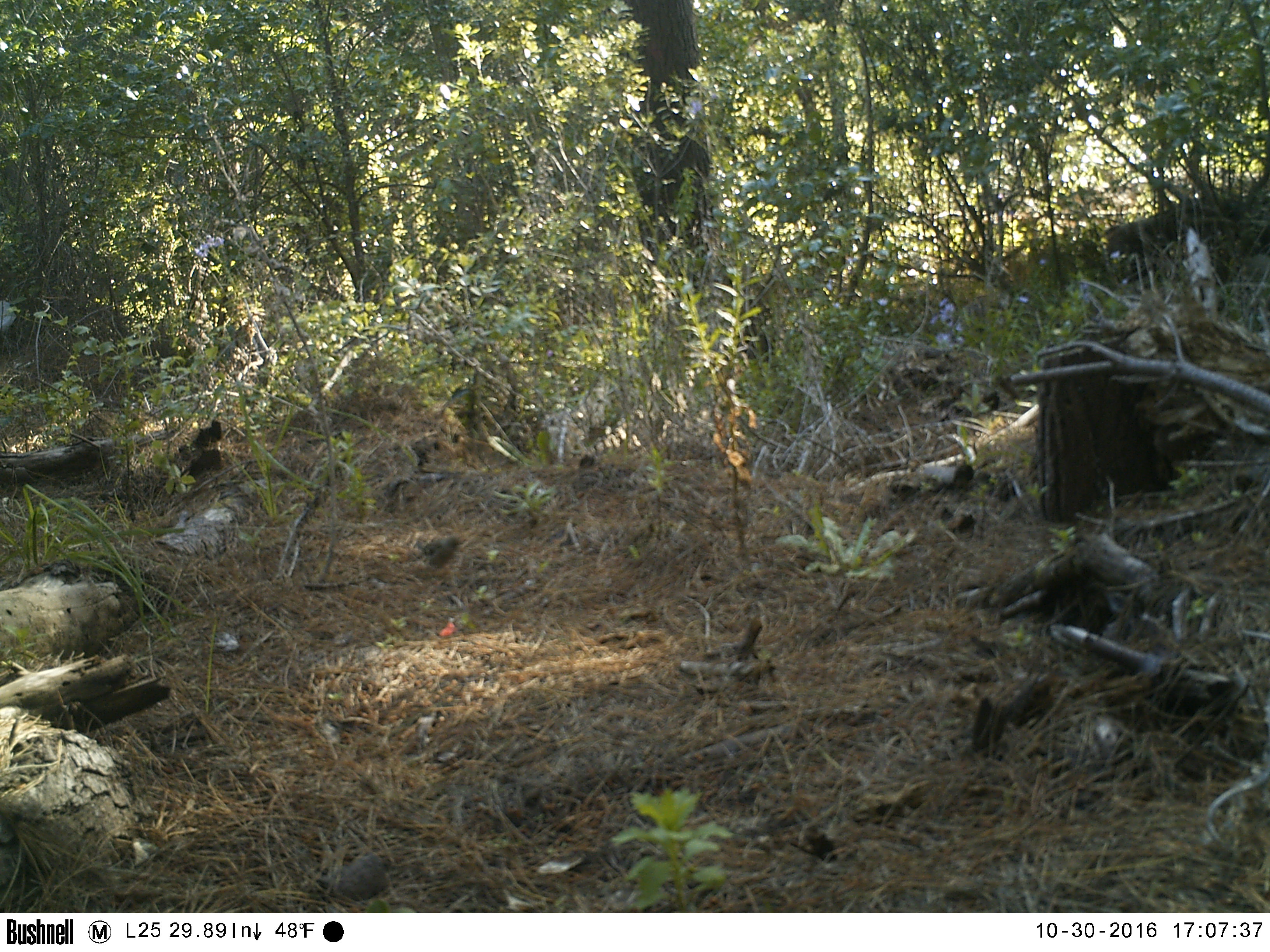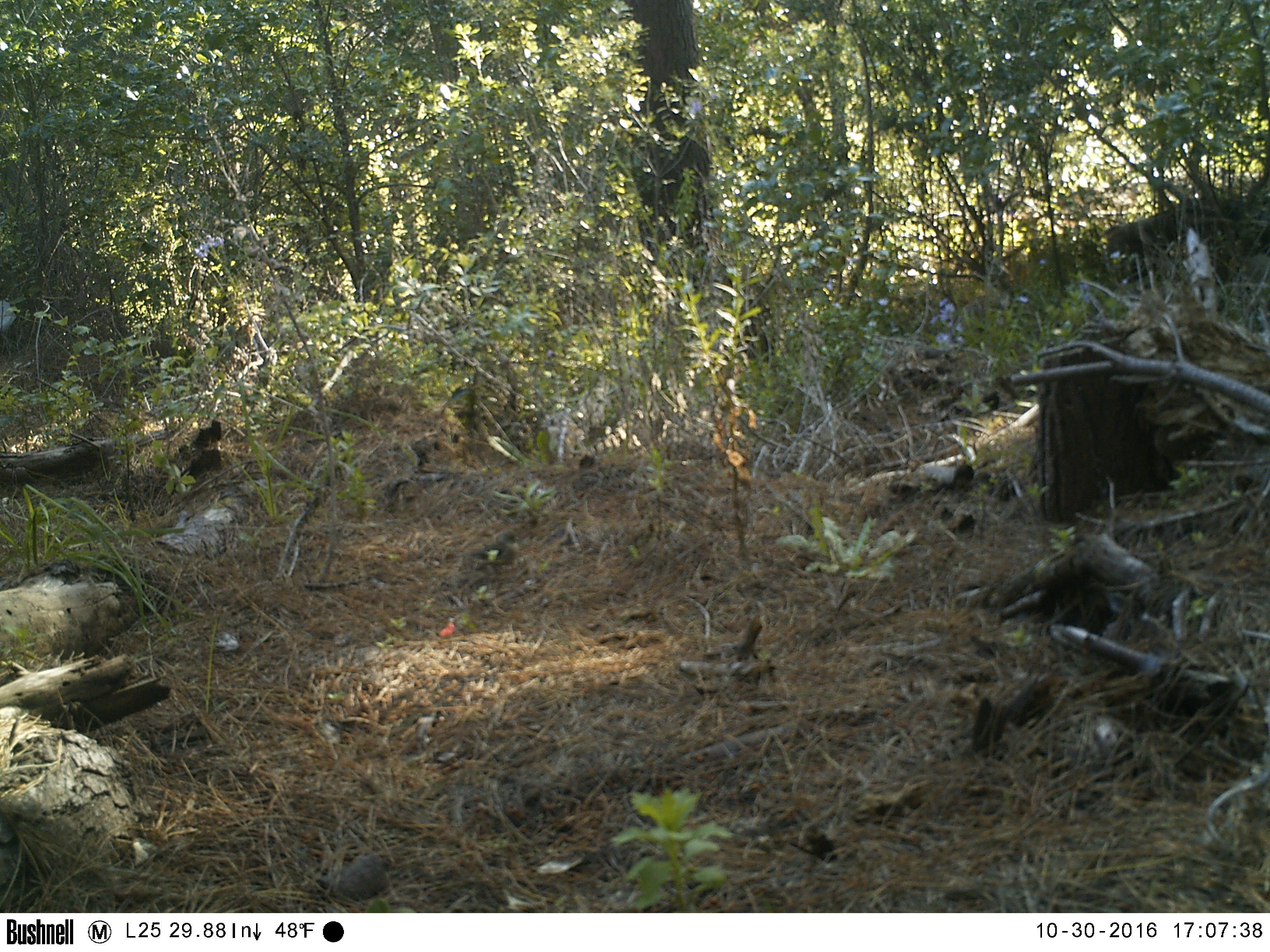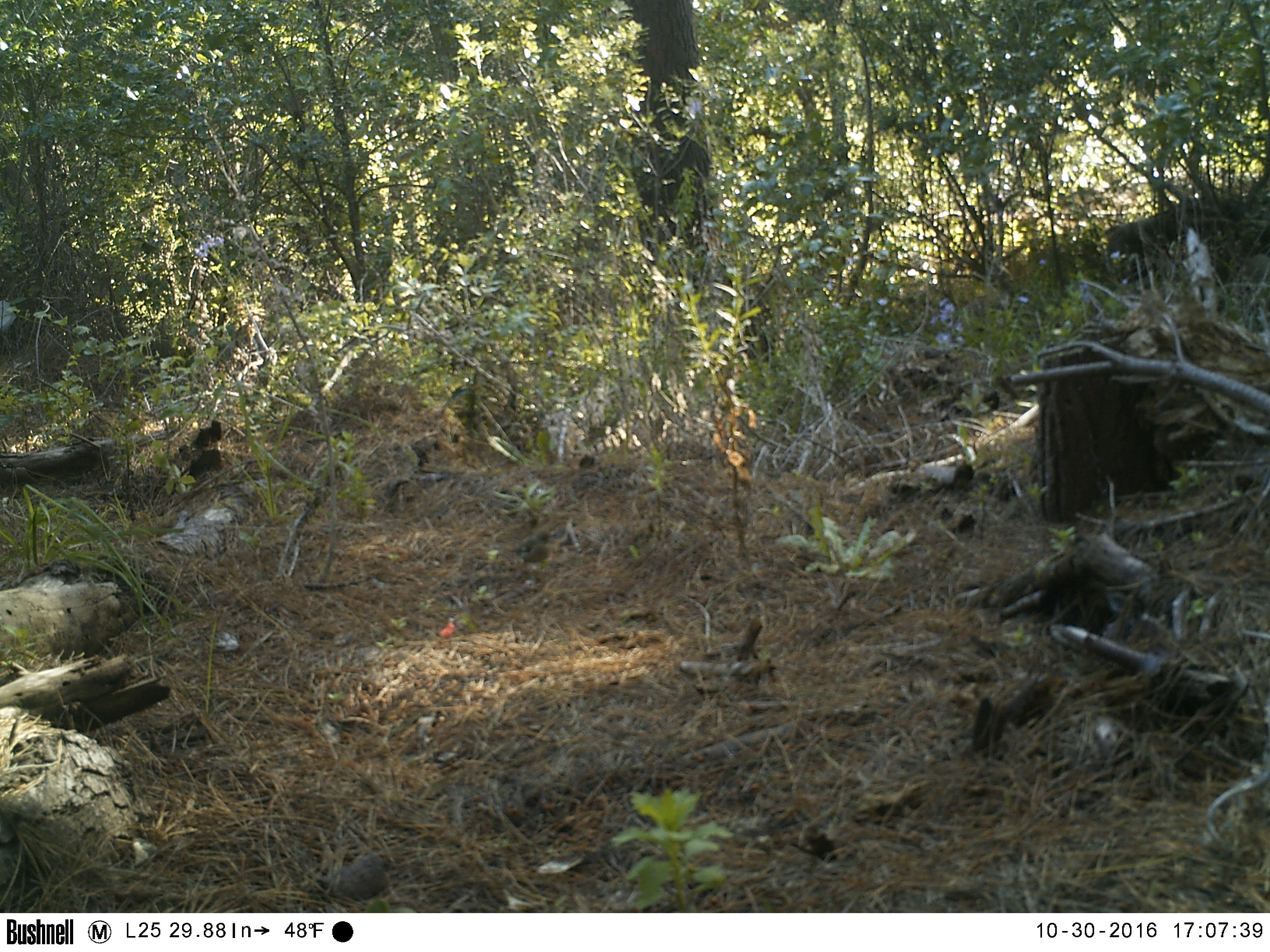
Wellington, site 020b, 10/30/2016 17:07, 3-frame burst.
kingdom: Animalia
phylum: Chordata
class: Aves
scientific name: Aves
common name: bird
Bird (Aves).